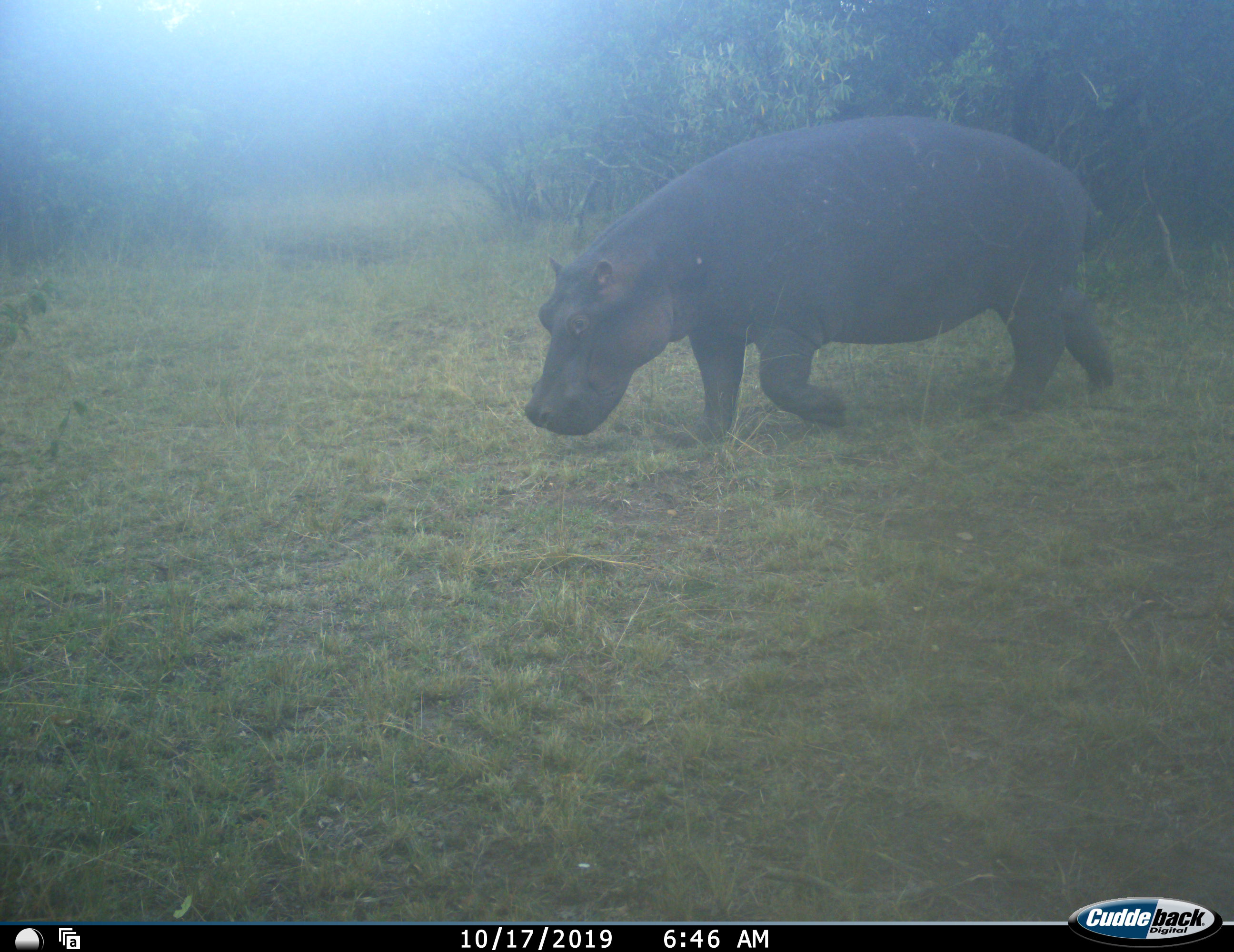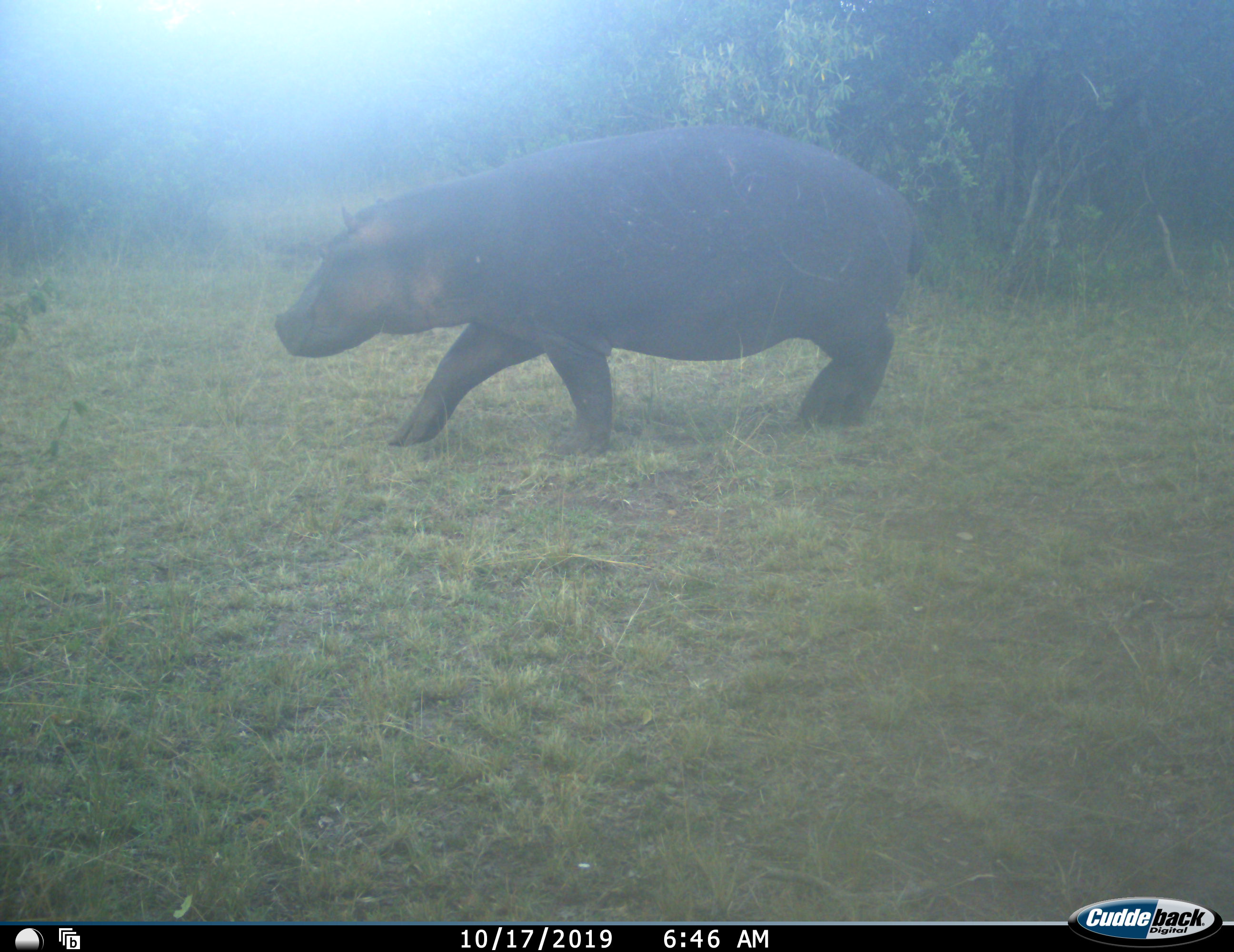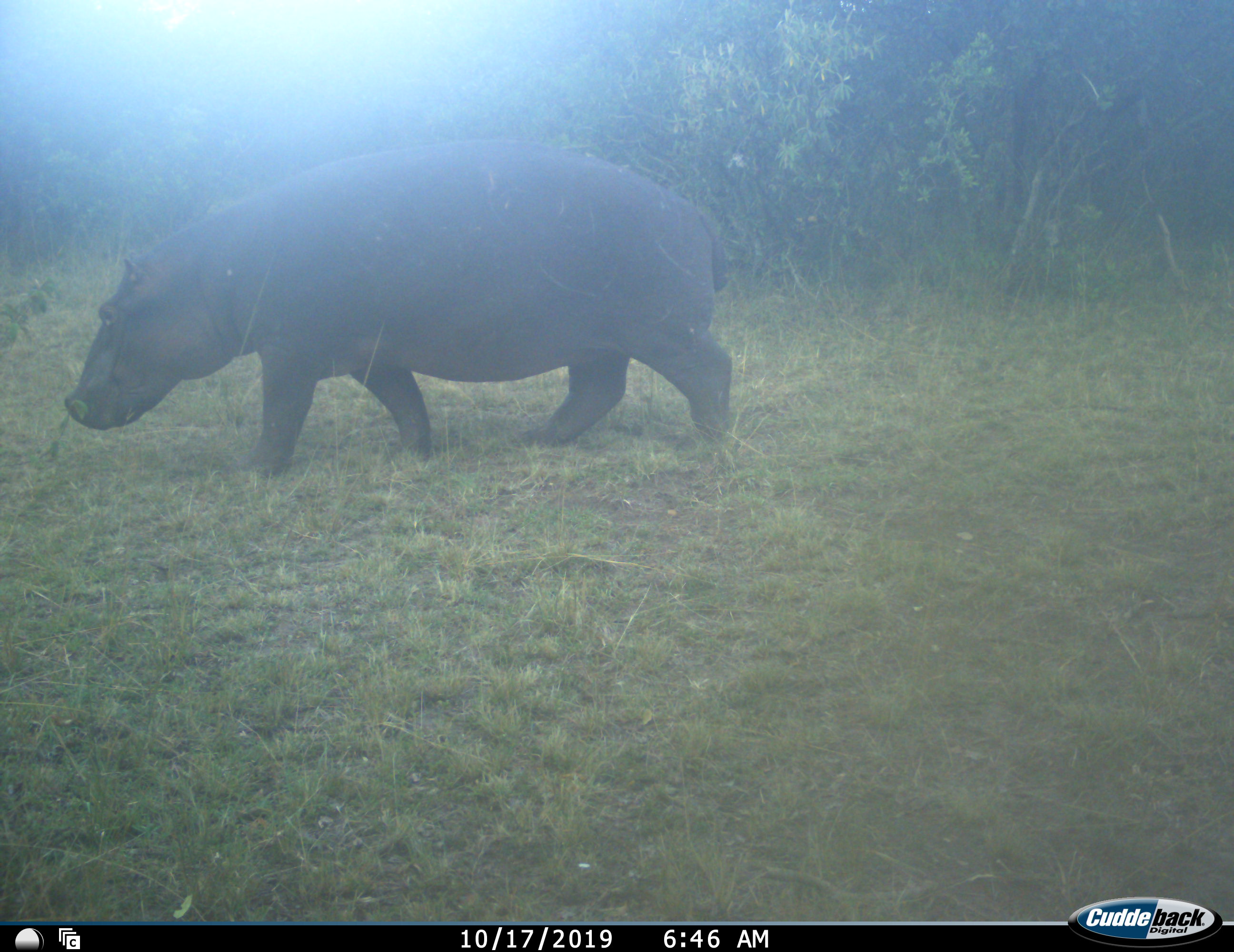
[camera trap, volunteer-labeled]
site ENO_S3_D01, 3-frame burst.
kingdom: Animalia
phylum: Chordata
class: Mammalia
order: Artiodactyla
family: Hippopotamidae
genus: Hippopotamus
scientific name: Hippopotamus amphibius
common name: hippopotamus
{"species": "hippopotamus (Hippopotamus amphibius)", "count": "1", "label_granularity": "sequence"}